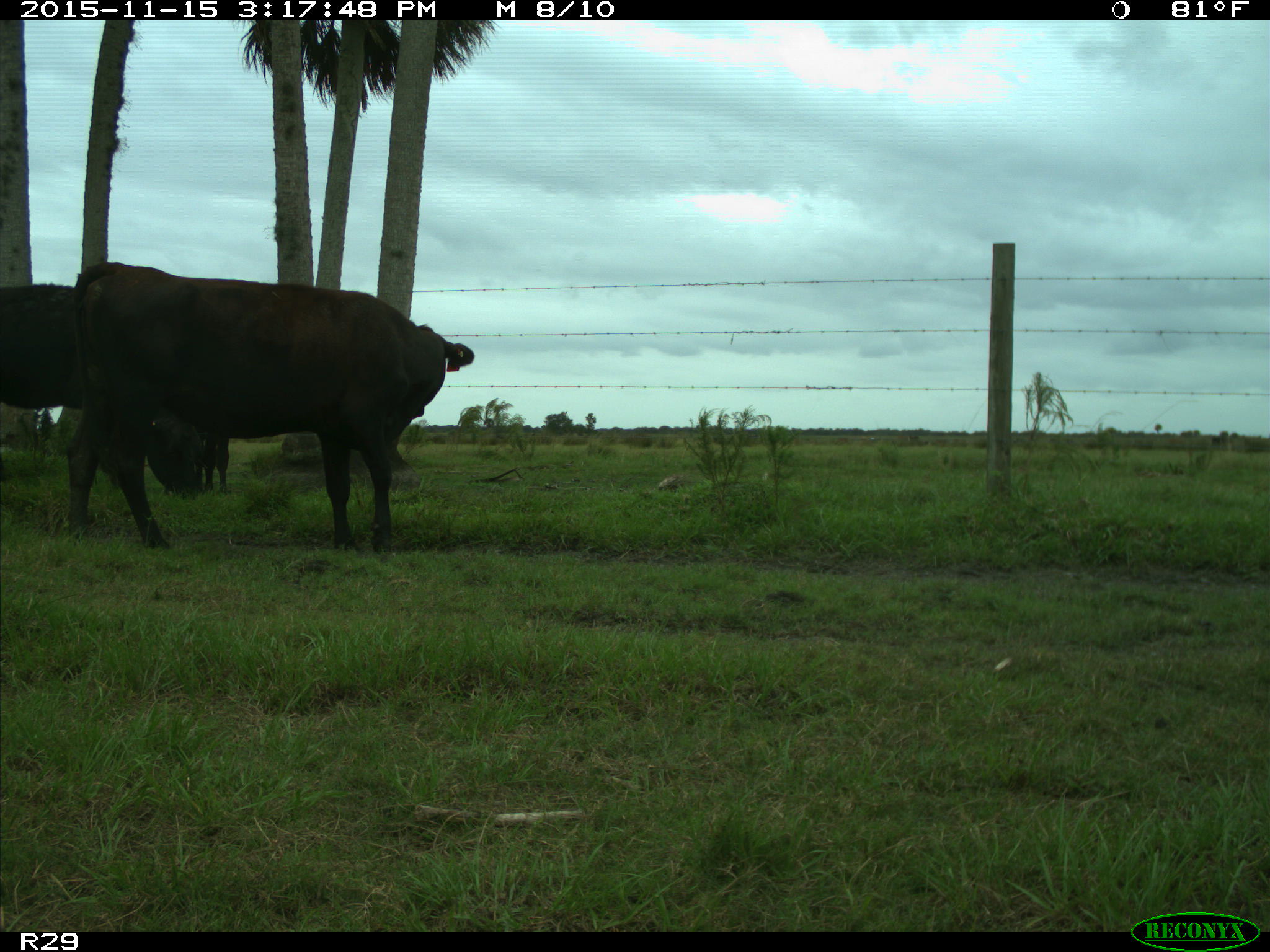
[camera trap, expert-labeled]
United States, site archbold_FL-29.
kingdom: Animalia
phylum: Chordata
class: Mammalia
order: Artiodactyla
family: Bovidae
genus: Bos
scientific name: Bos taurus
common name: domestic cow